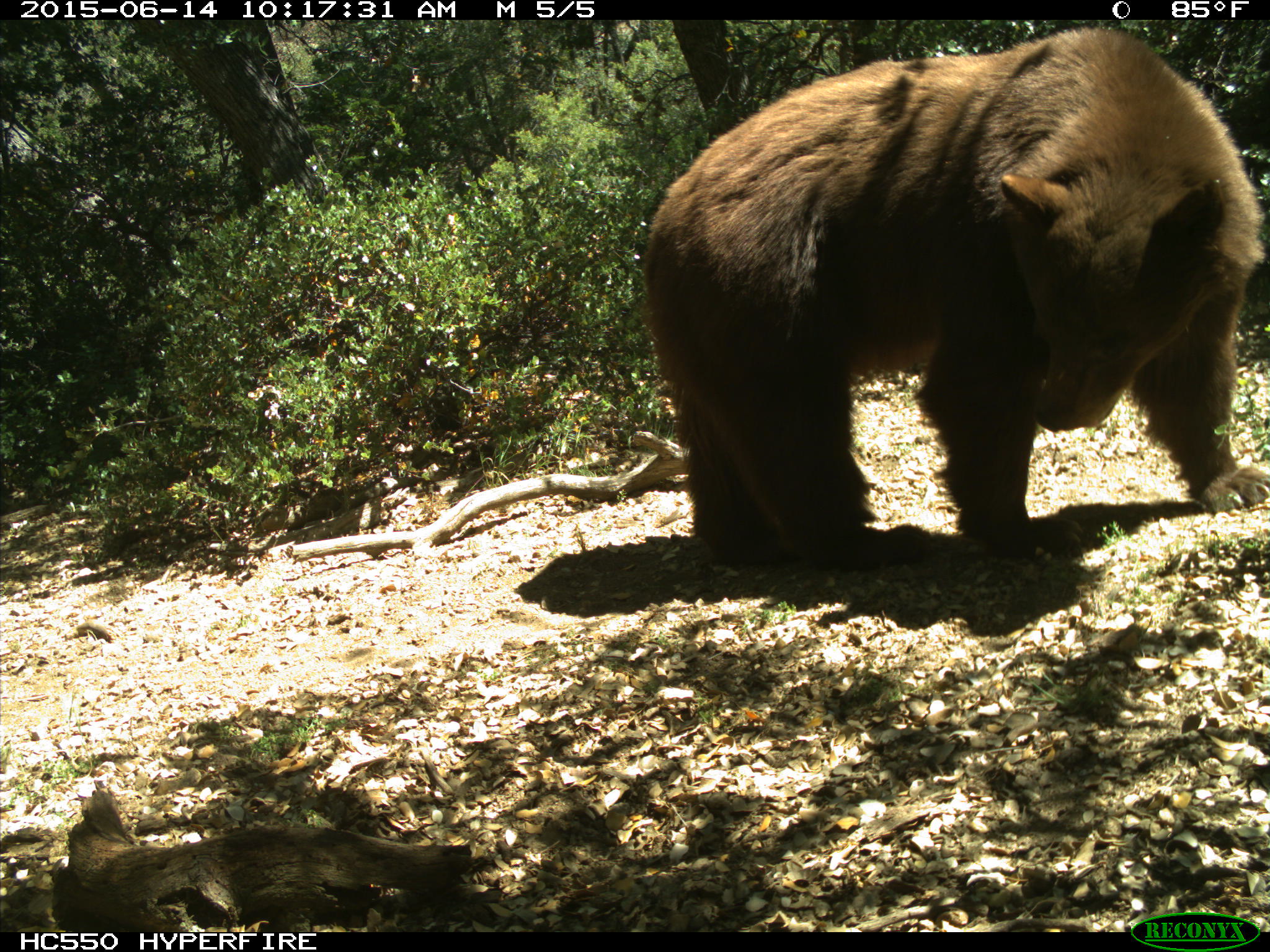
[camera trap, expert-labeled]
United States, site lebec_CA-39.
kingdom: Animalia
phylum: Chordata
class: Mammalia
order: Carnivora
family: Ursidae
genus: Ursus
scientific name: Ursus americanus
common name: american black bear